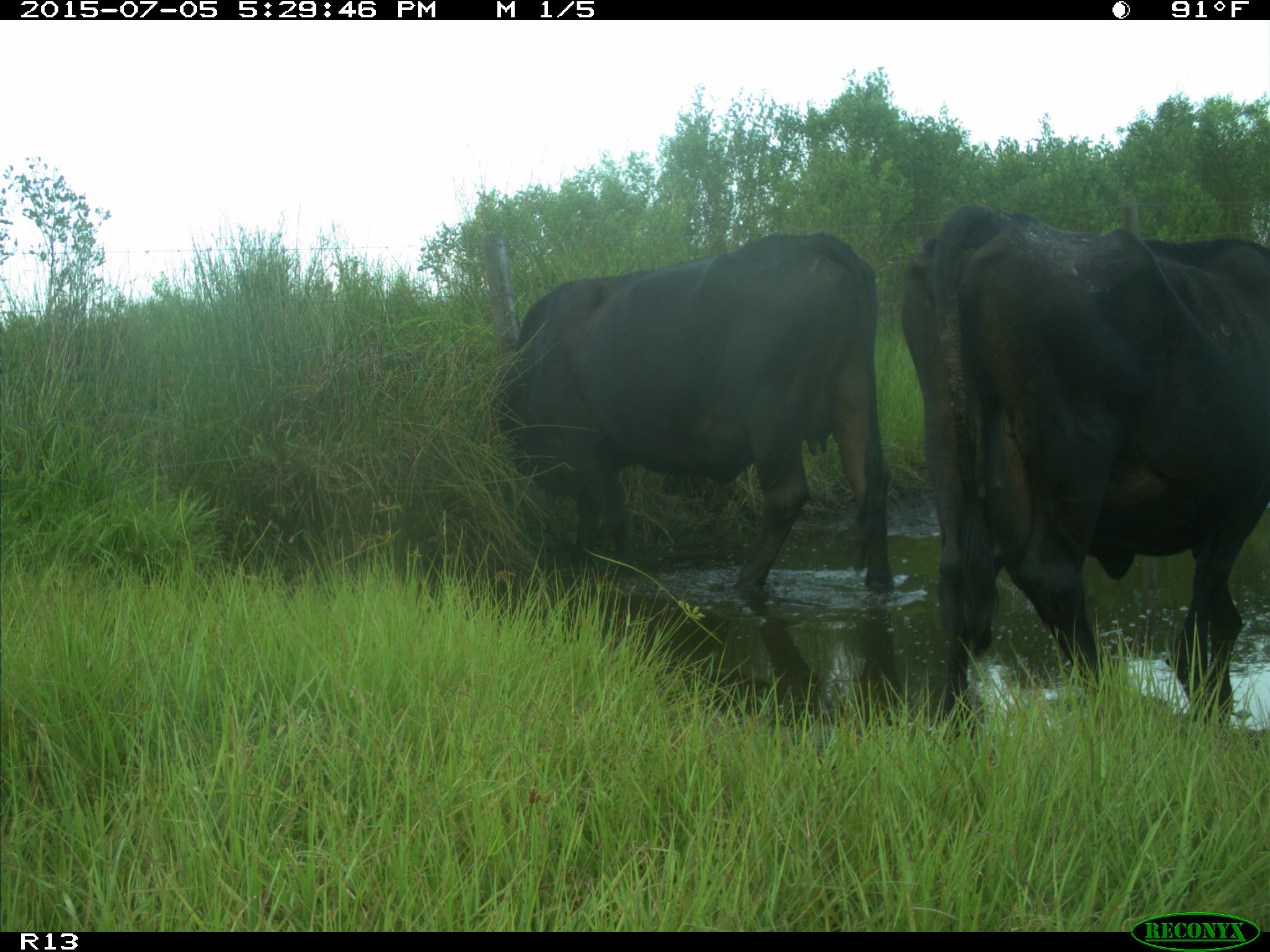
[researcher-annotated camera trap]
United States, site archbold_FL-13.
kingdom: Animalia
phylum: Chordata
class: Mammalia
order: Artiodactyla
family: Bovidae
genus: Bos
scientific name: Bos taurus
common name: domestic cow